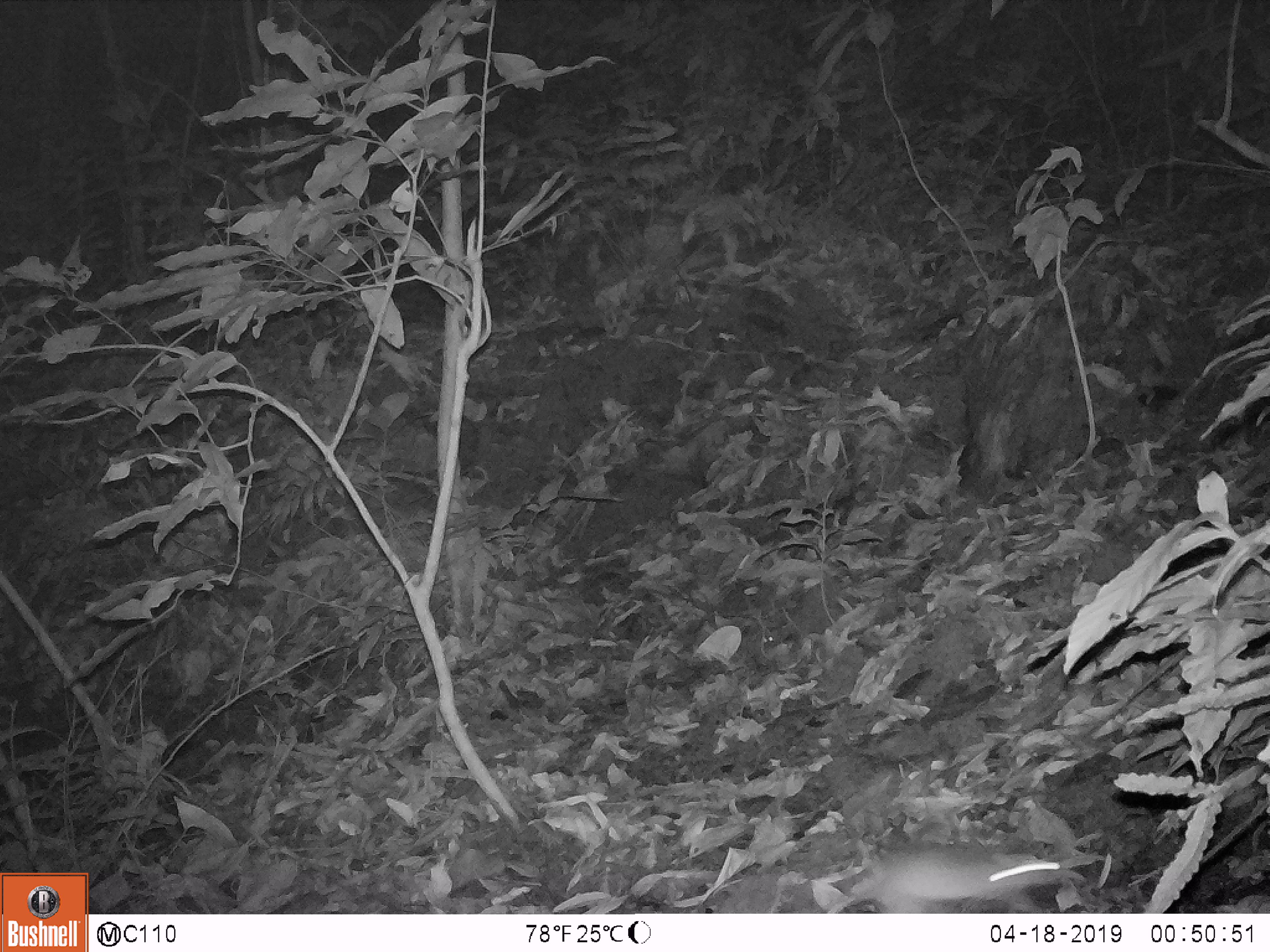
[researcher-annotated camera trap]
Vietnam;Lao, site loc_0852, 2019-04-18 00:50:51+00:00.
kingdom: Animalia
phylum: Chordata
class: Mammalia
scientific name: Mammalia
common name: mammal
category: unidentified small mammal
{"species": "unidentified small mammal (mammal) (Mammalia)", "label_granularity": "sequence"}